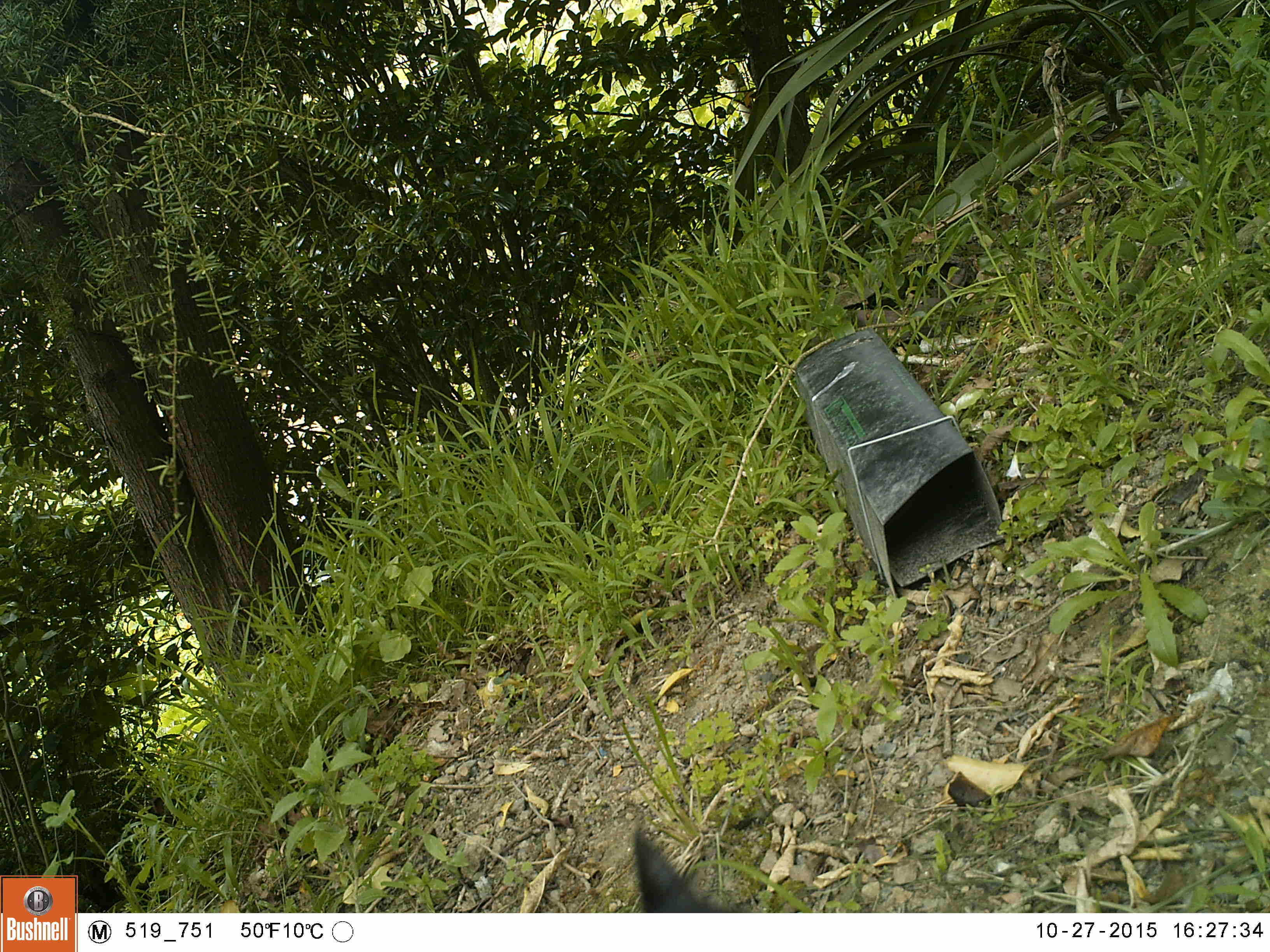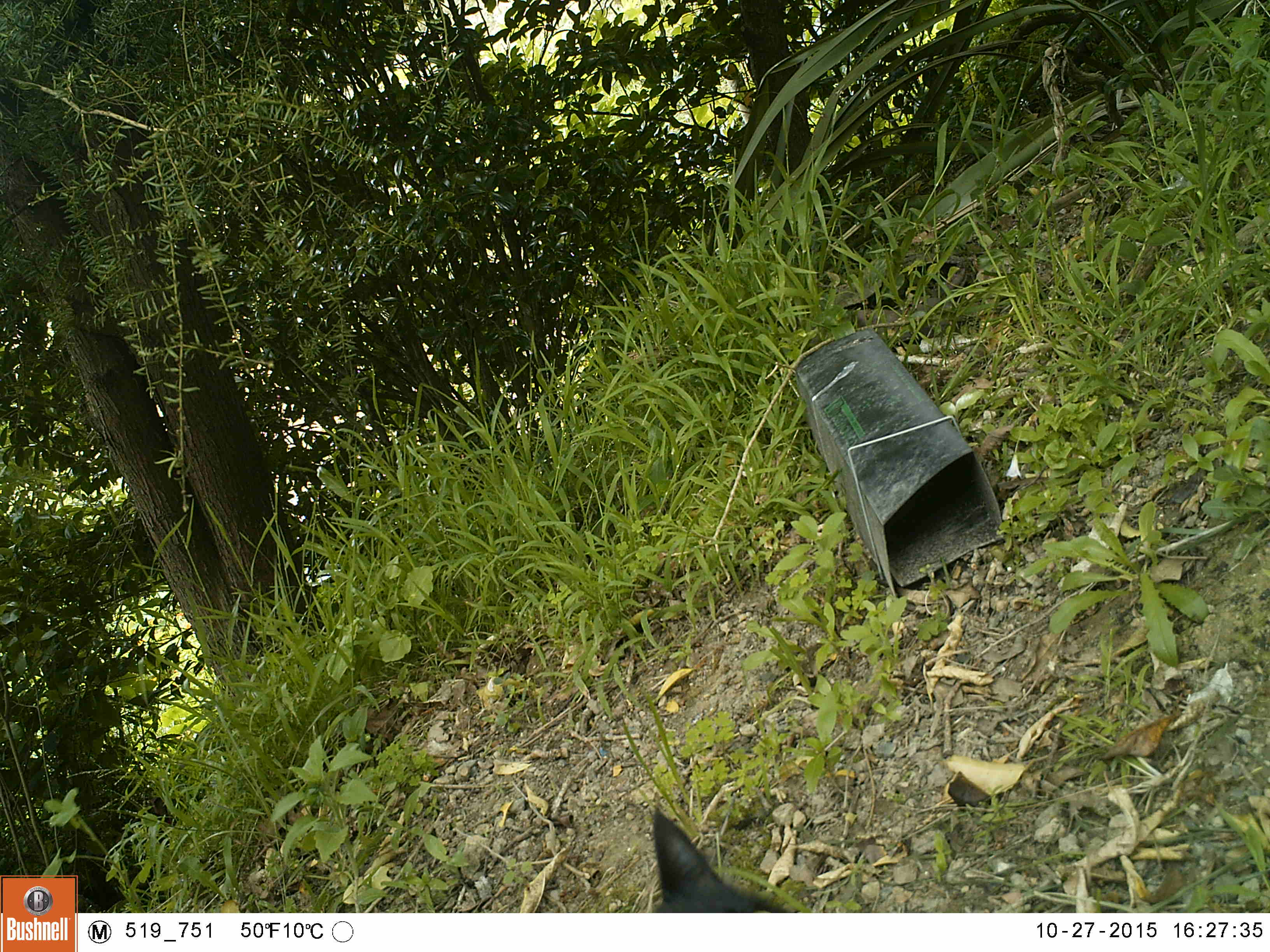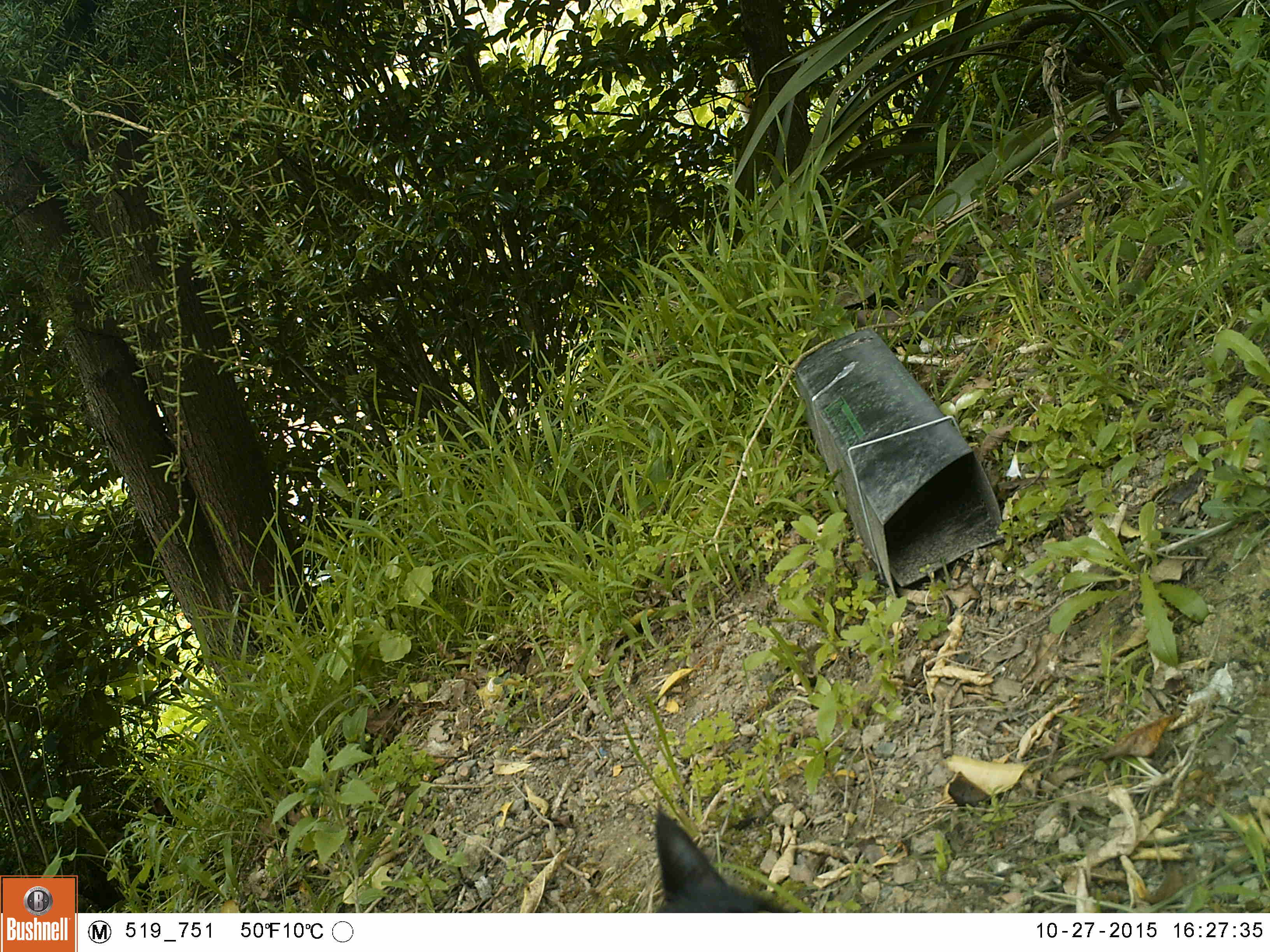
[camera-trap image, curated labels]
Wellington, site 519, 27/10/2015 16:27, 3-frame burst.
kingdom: Animalia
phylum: Chordata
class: Mammalia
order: Carnivora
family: Felidae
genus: Felis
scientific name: Felis catus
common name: cat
Cat (Felis catus).